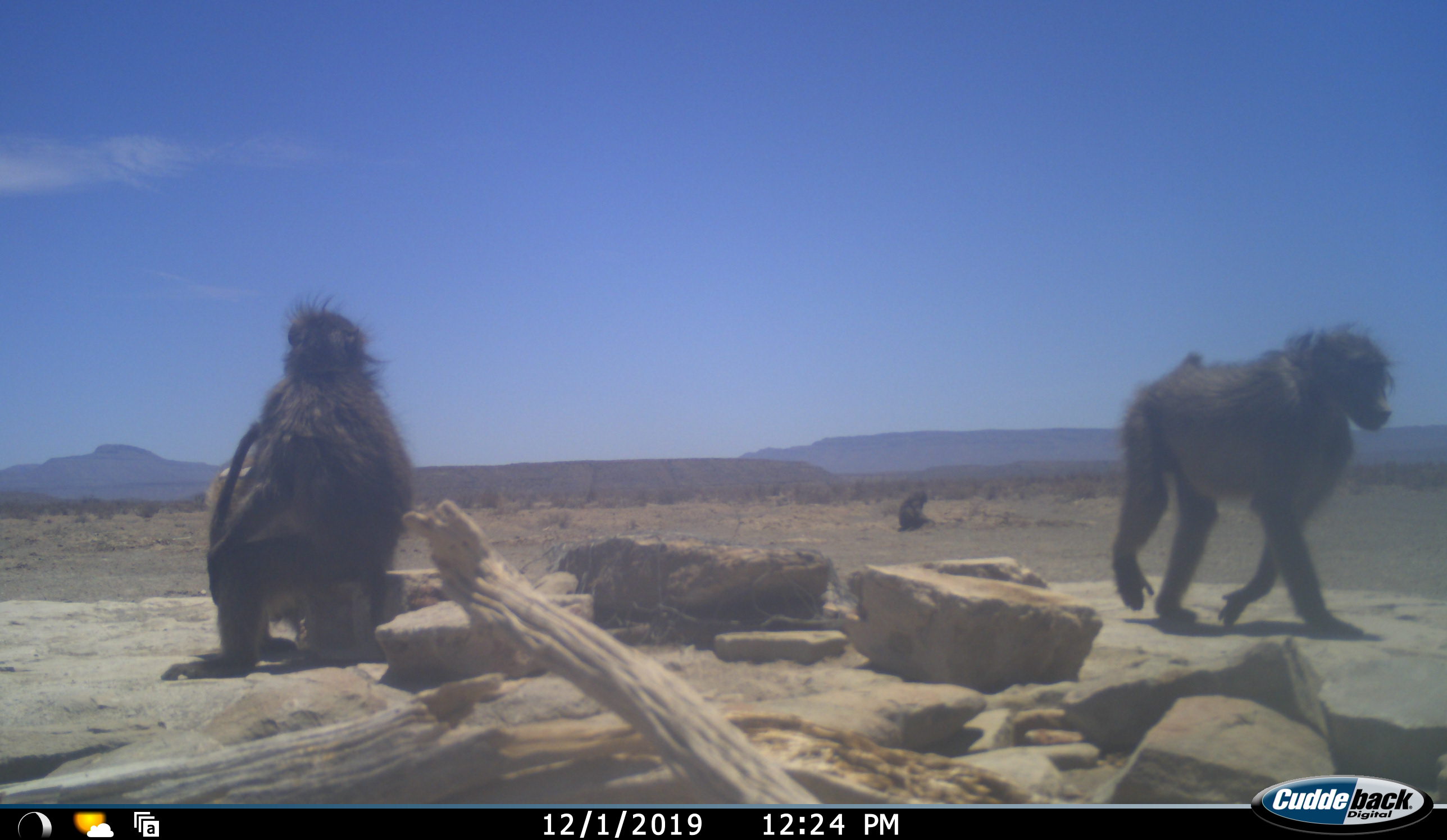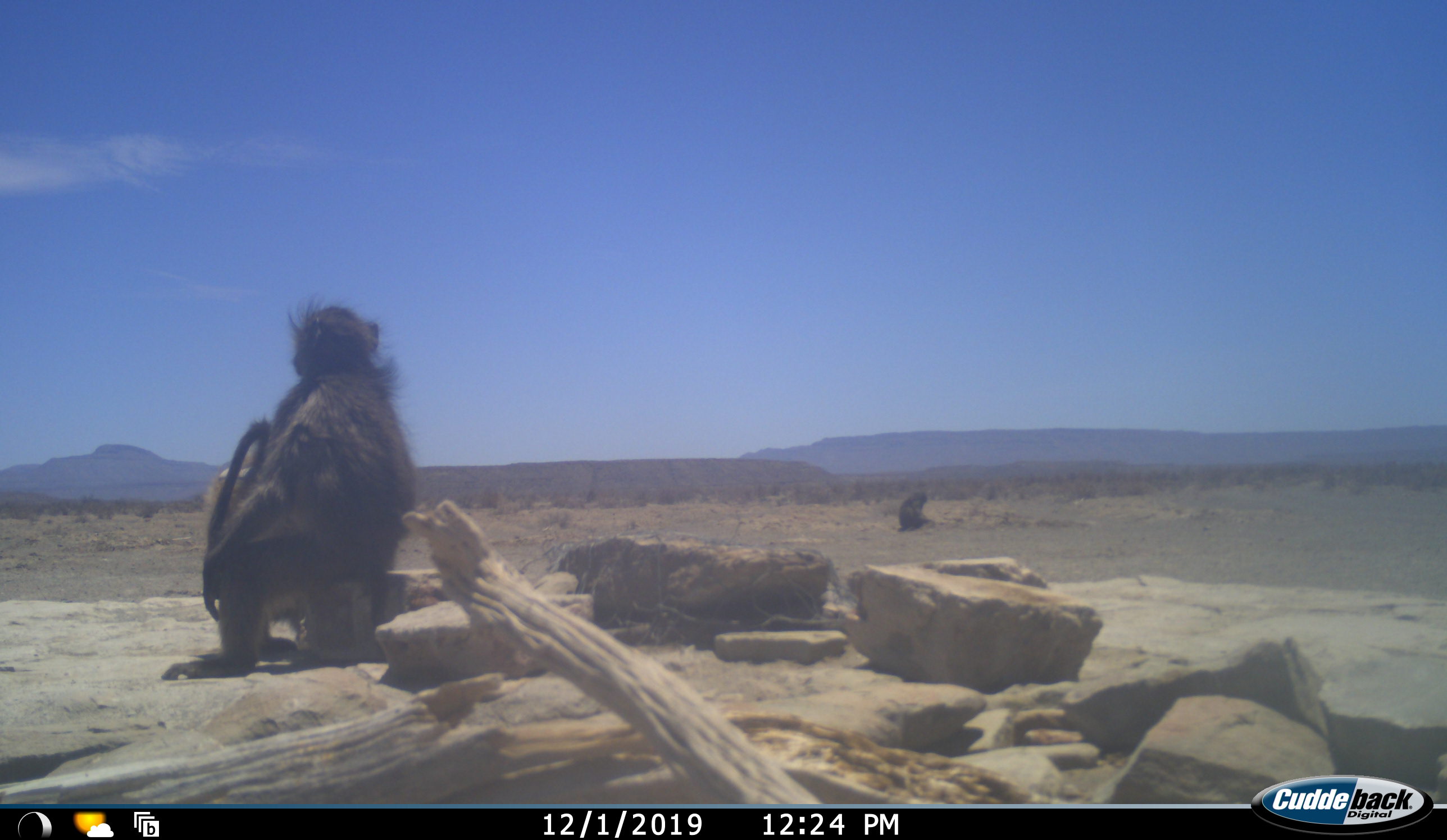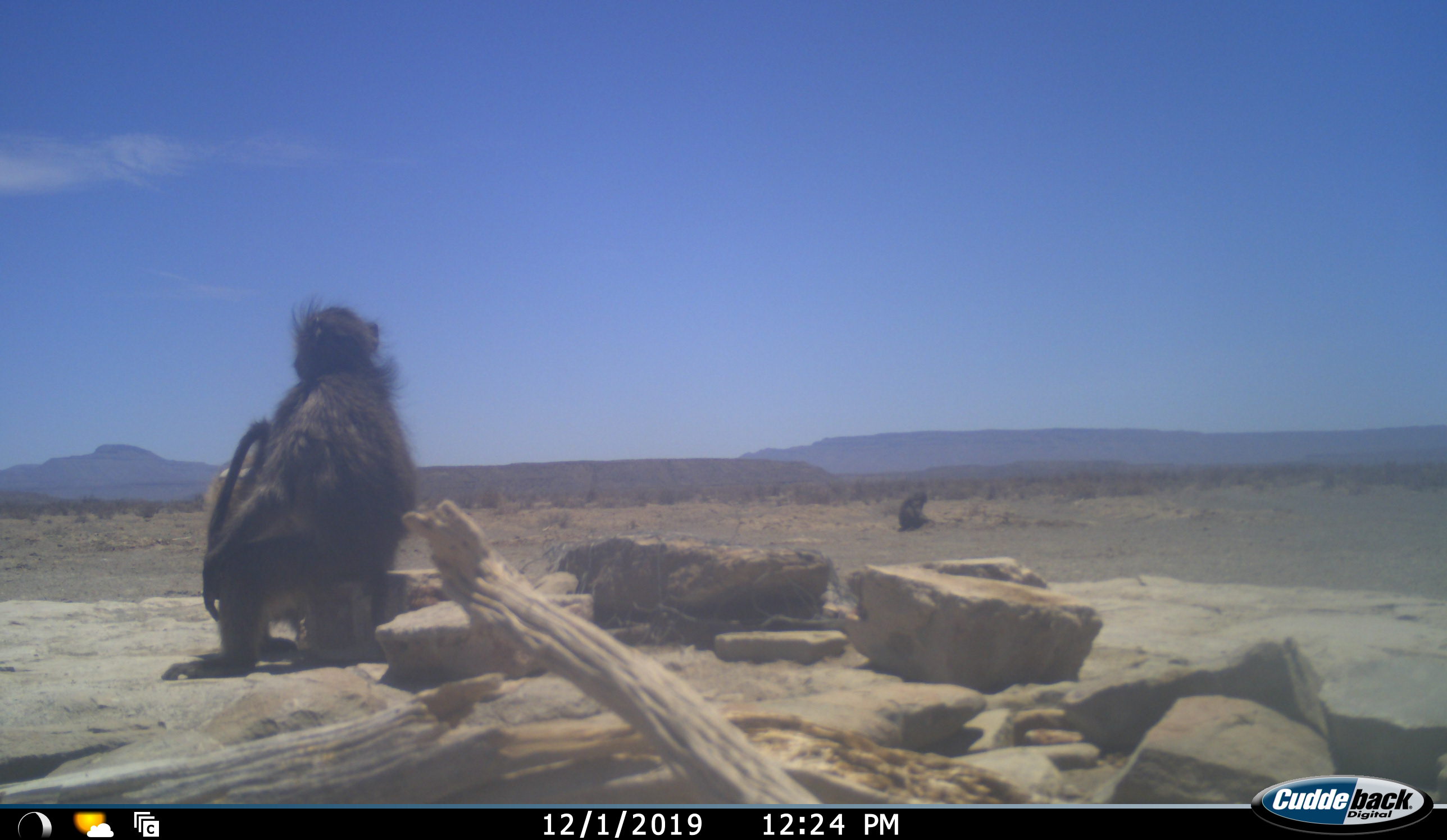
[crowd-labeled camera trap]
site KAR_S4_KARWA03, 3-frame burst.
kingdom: Animalia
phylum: Chordata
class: Mammalia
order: Primates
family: Cercopithecidae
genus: Papio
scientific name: Papio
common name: baboon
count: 4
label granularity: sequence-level